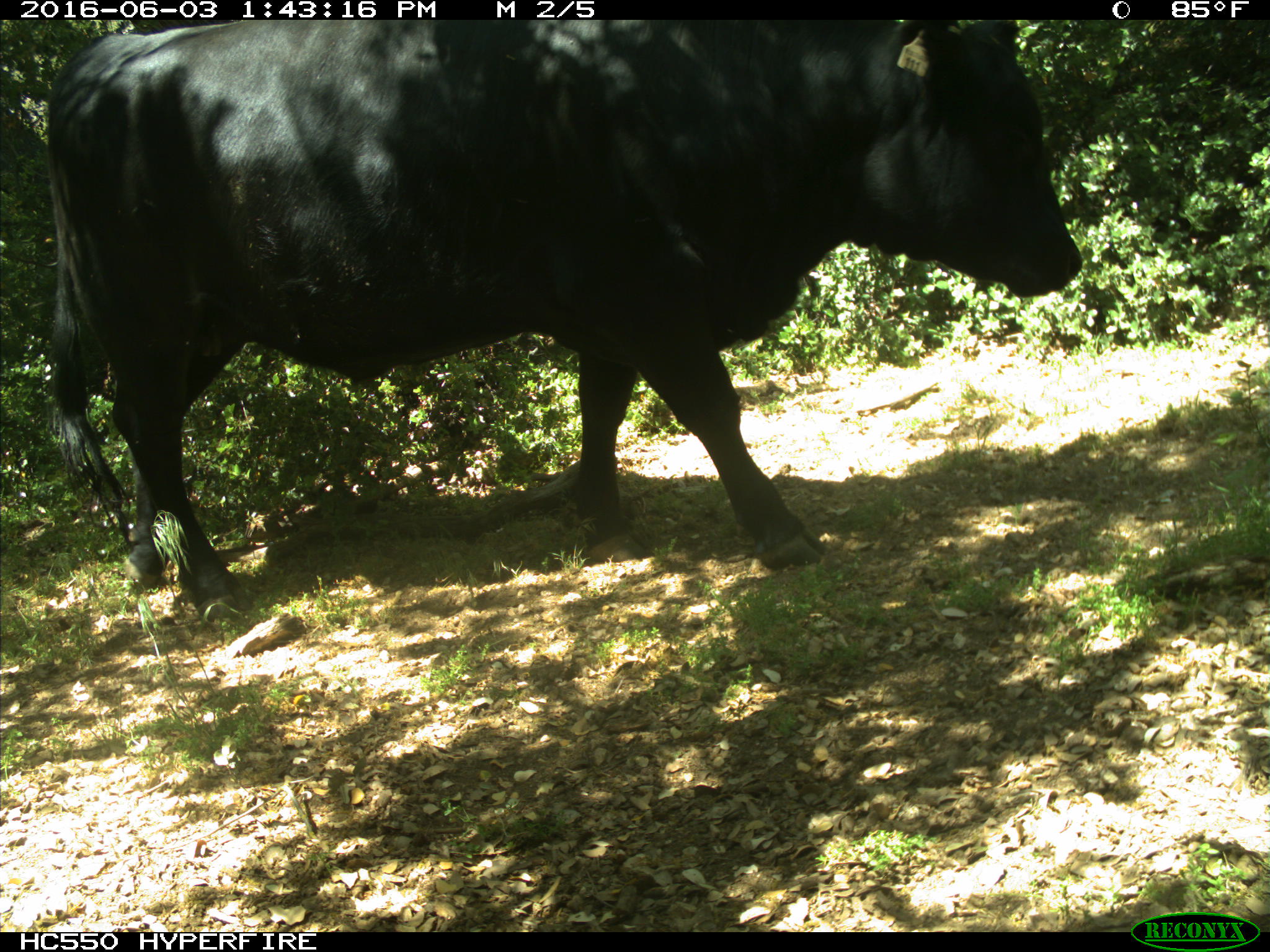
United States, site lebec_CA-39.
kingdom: Animalia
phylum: Chordata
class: Mammalia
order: Artiodactyla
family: Bovidae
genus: Bos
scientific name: Bos taurus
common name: domestic cow